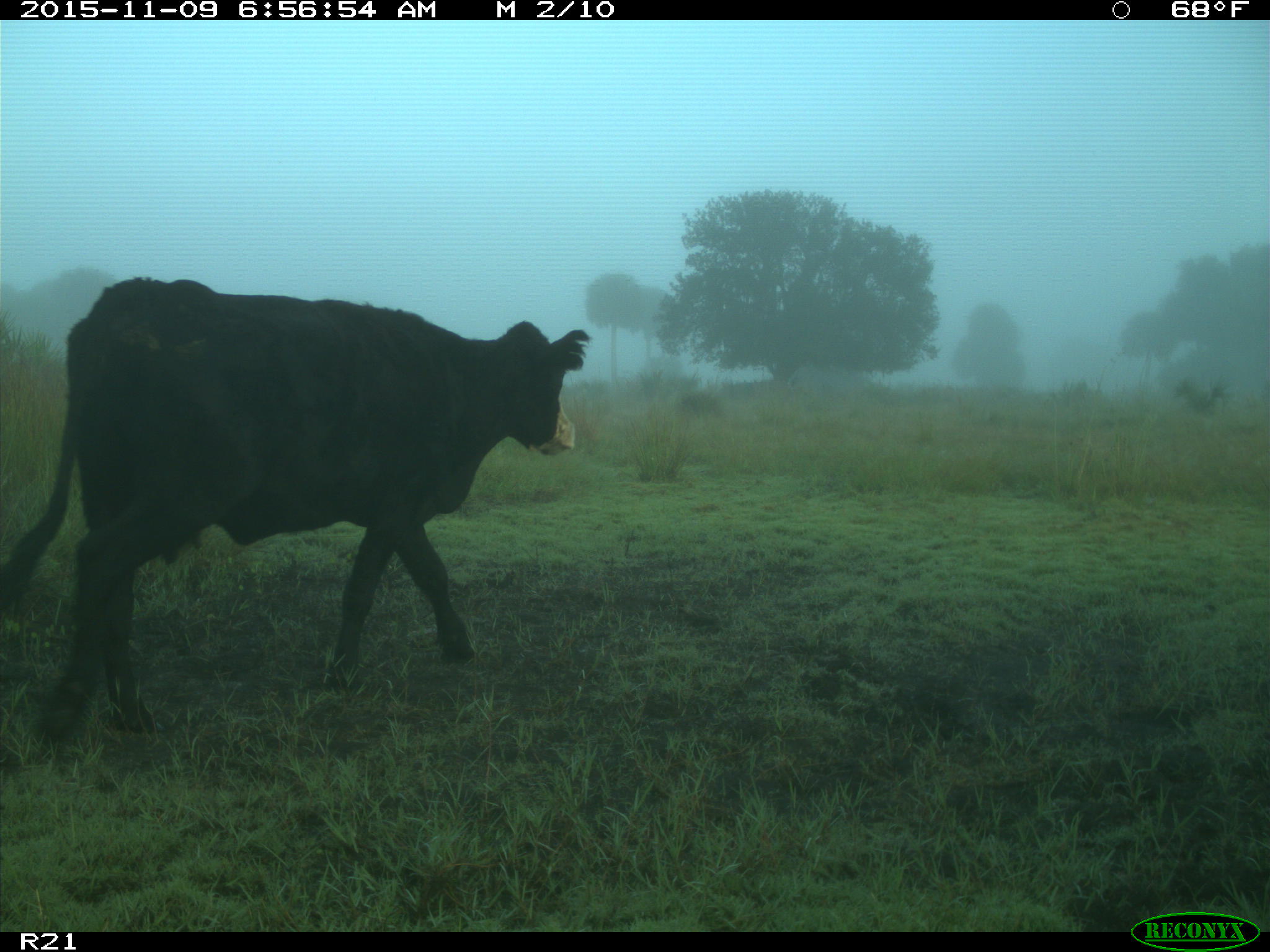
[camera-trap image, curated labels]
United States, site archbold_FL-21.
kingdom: Animalia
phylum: Chordata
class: Mammalia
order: Artiodactyla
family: Bovidae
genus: Bos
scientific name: Bos taurus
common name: domestic cow